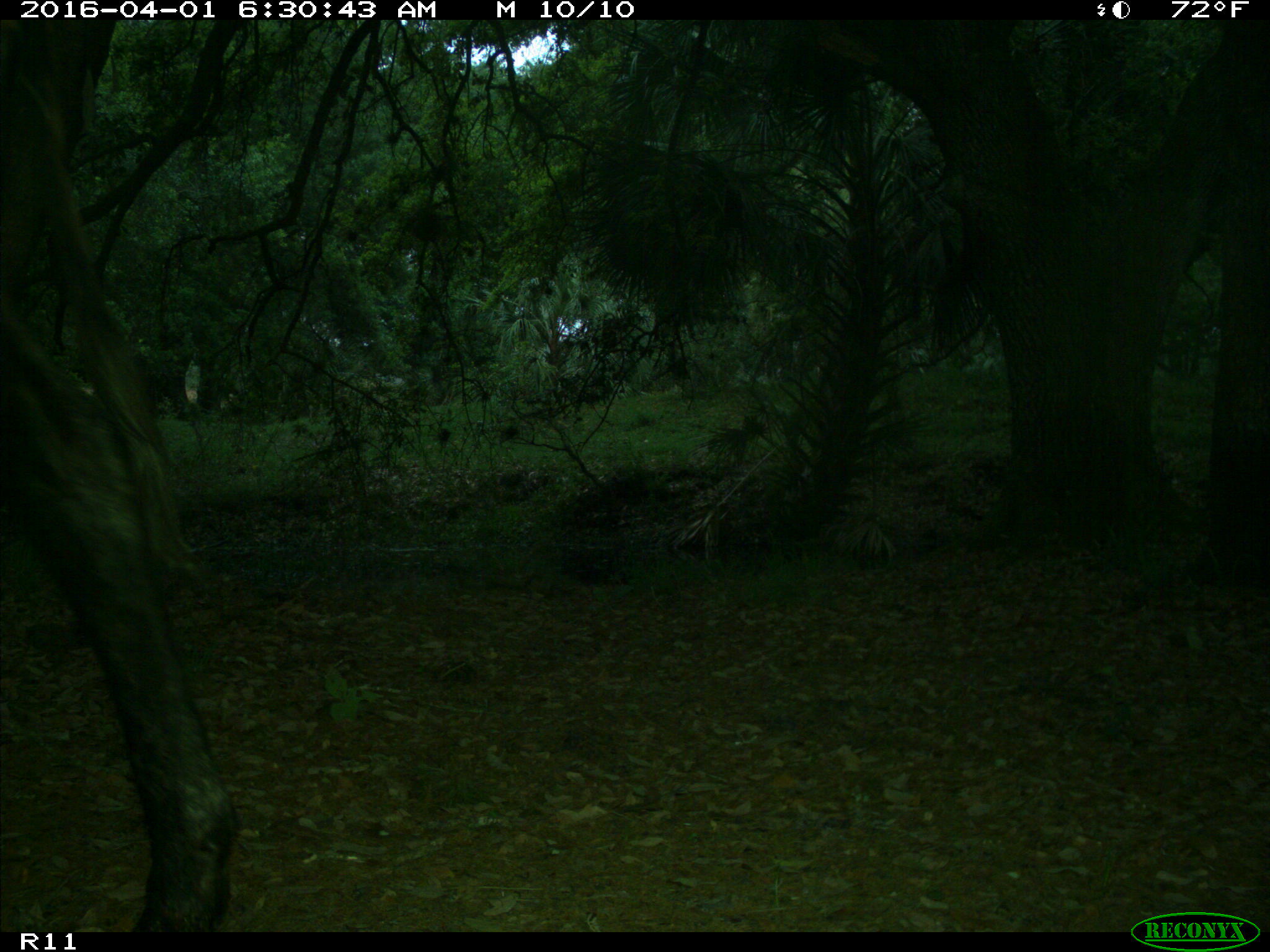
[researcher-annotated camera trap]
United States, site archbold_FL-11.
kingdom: Animalia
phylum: Chordata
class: Mammalia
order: Artiodactyla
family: Bovidae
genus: Bos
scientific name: Bos taurus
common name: domestic cow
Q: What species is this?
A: Bos taurus (domestic cow).